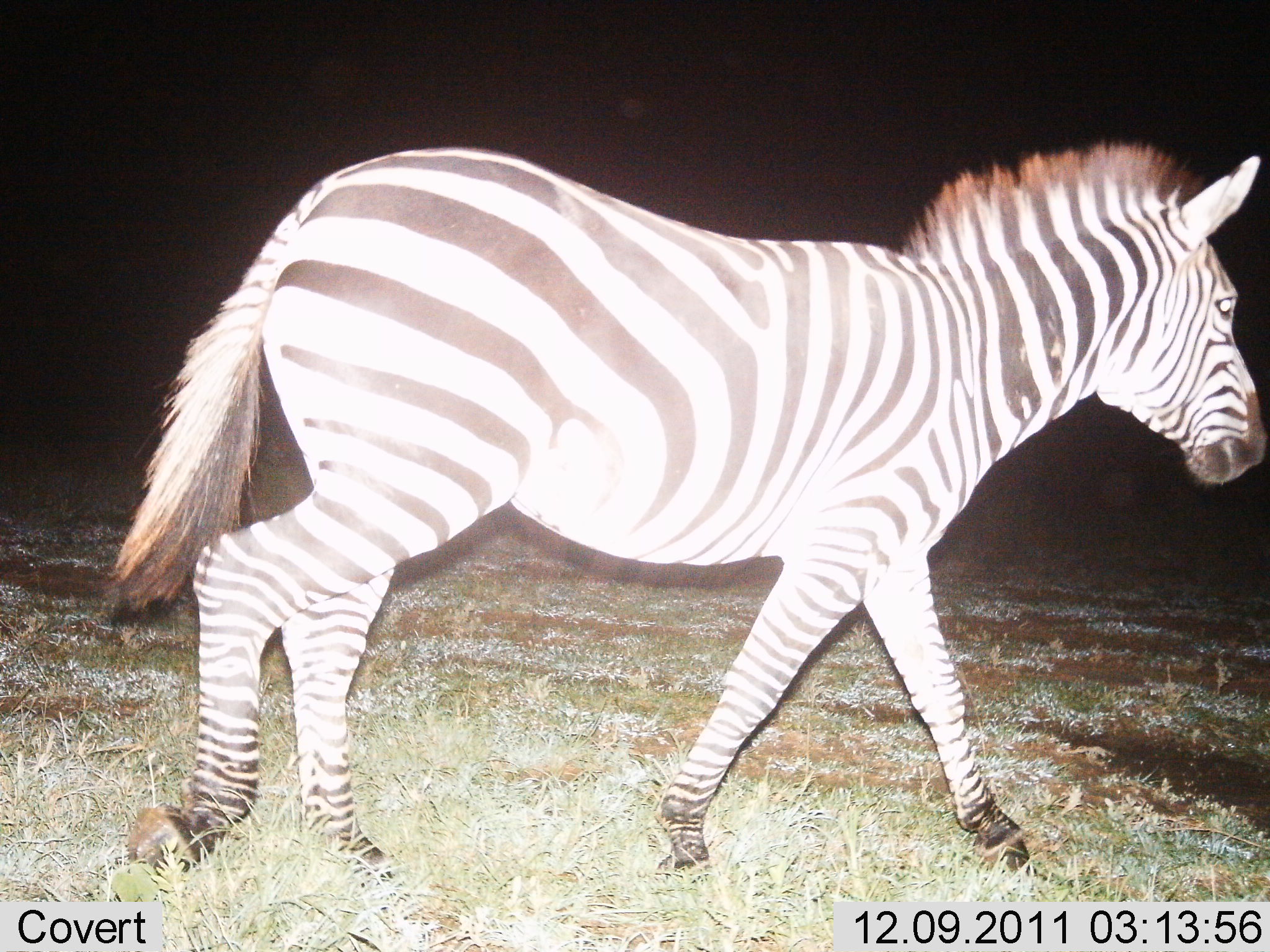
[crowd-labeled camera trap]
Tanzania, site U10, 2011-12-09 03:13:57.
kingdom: Animalia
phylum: Chordata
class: Mammalia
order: Perissodactyla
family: Equidae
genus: Equus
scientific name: Equus quagga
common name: plains zebra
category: zebra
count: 1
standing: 8%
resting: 0%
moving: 92%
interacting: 0%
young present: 0%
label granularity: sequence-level